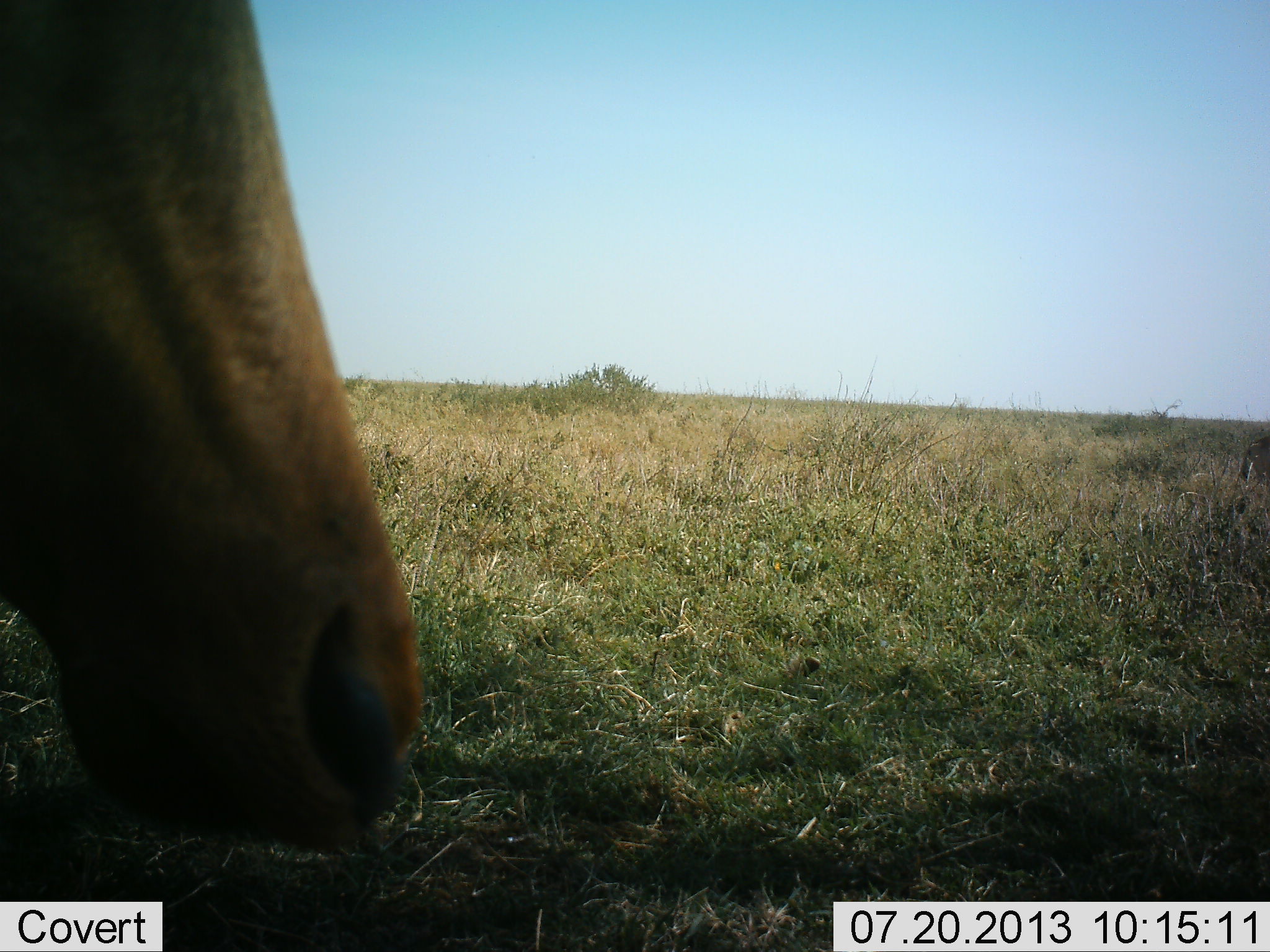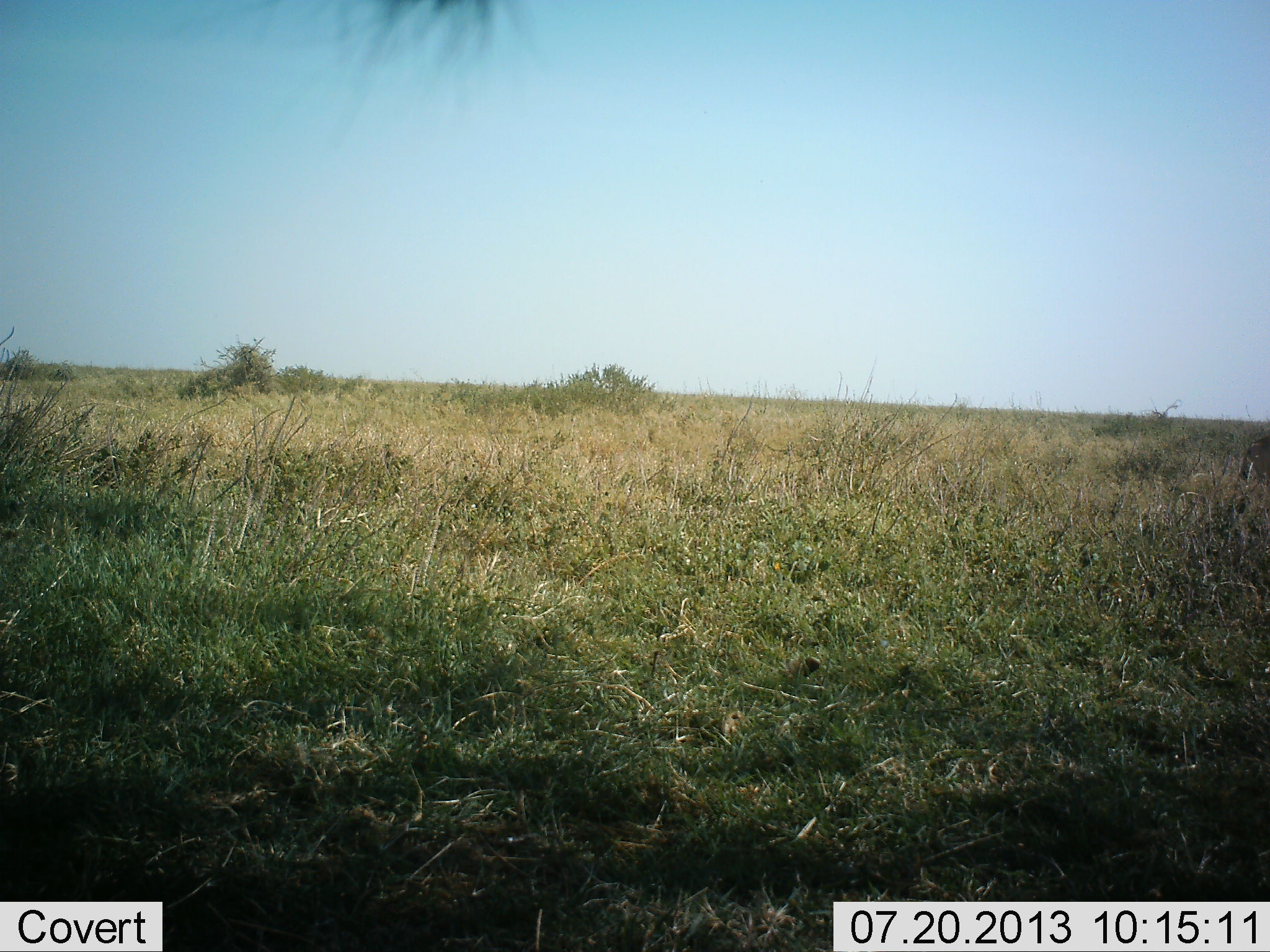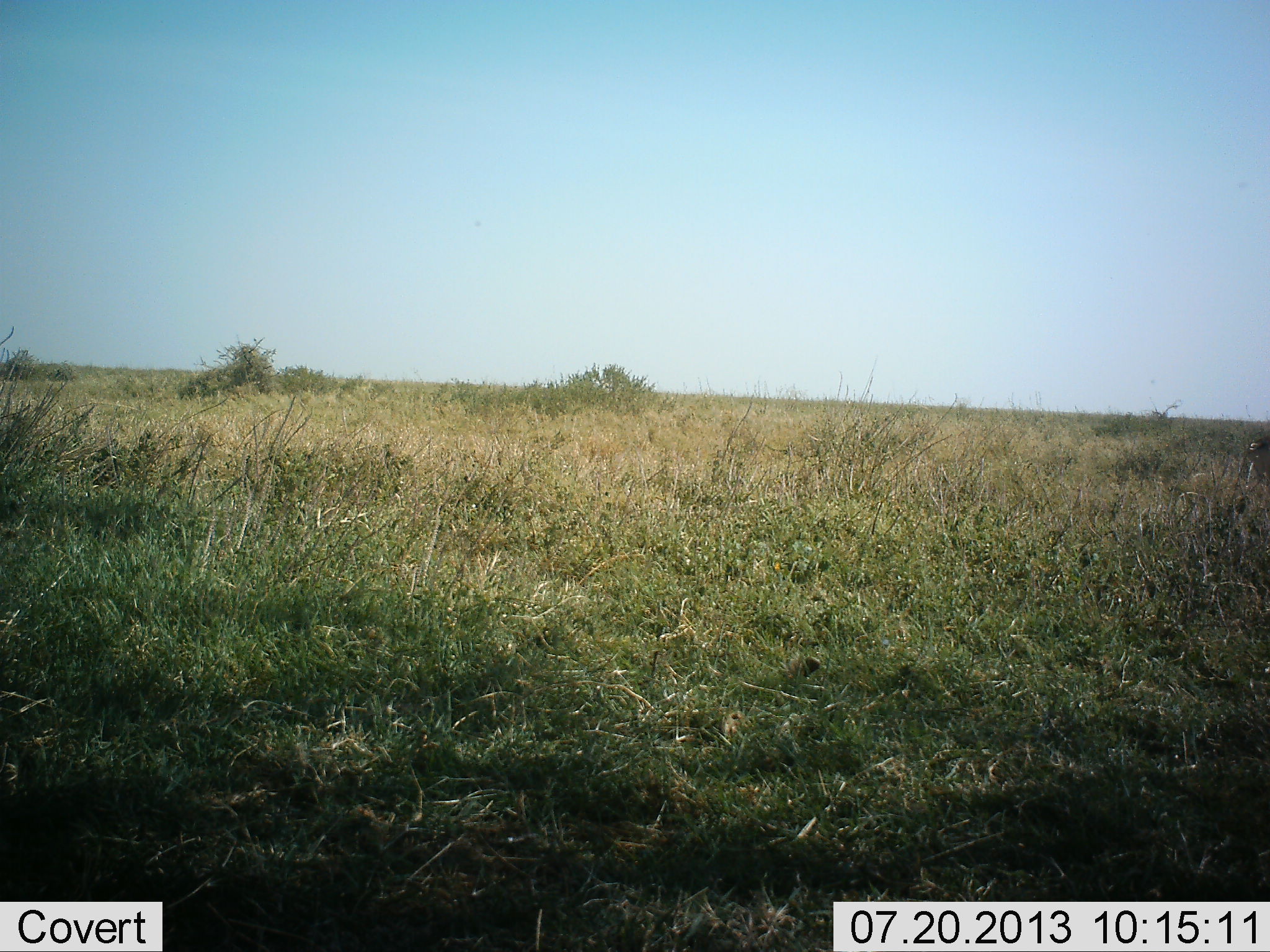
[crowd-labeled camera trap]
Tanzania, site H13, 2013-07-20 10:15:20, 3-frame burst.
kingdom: Animalia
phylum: Chordata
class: Mammalia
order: Artiodactyla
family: Bovidae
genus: Alcelaphus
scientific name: Alcelaphus buselaphus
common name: hartebeest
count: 1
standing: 56%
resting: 11%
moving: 22%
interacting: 0%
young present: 0%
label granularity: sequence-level